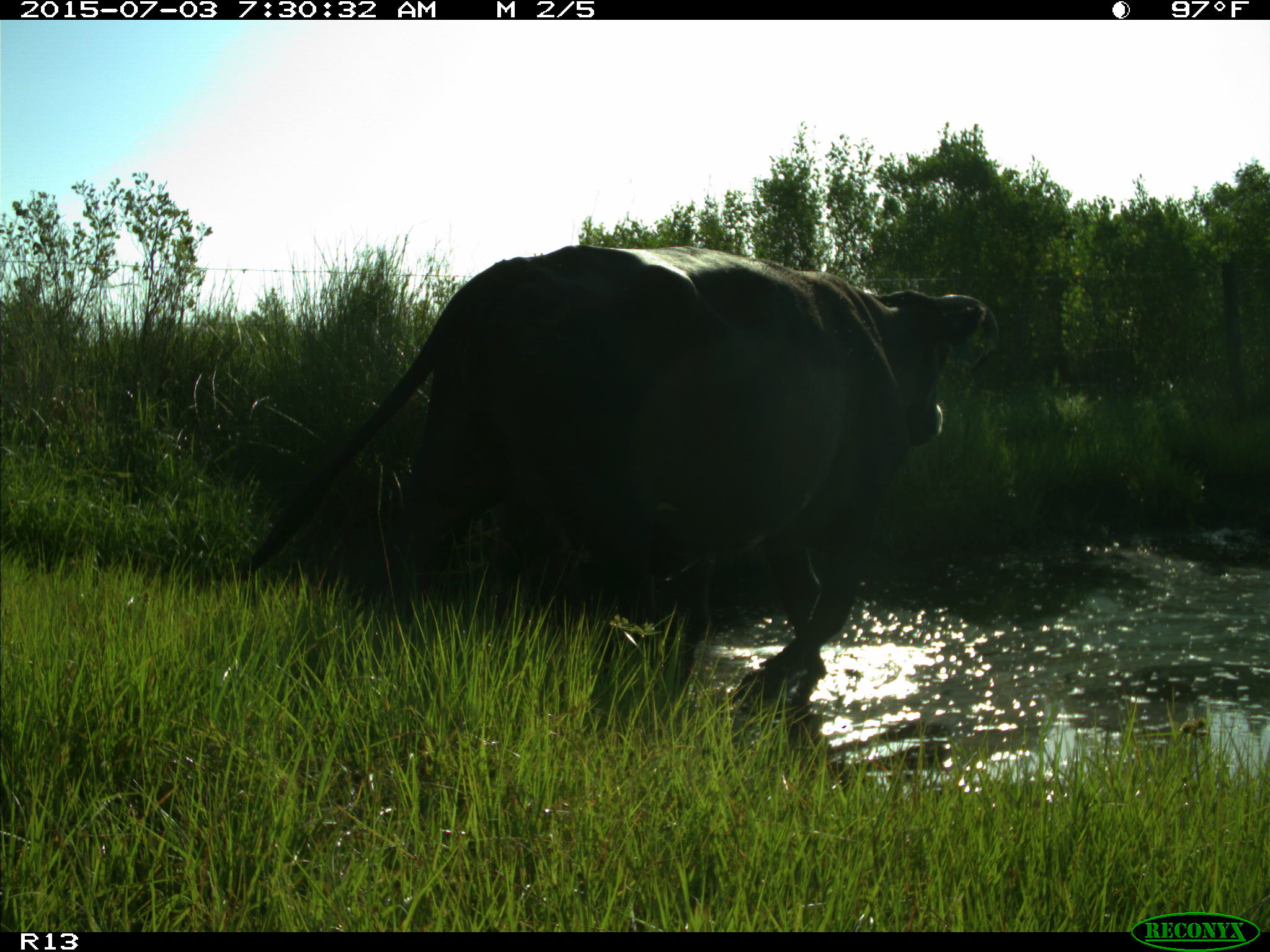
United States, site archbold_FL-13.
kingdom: Animalia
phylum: Chordata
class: Mammalia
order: Artiodactyla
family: Bovidae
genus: Bos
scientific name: Bos taurus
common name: domestic cow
Bos taurus (domestic cow).